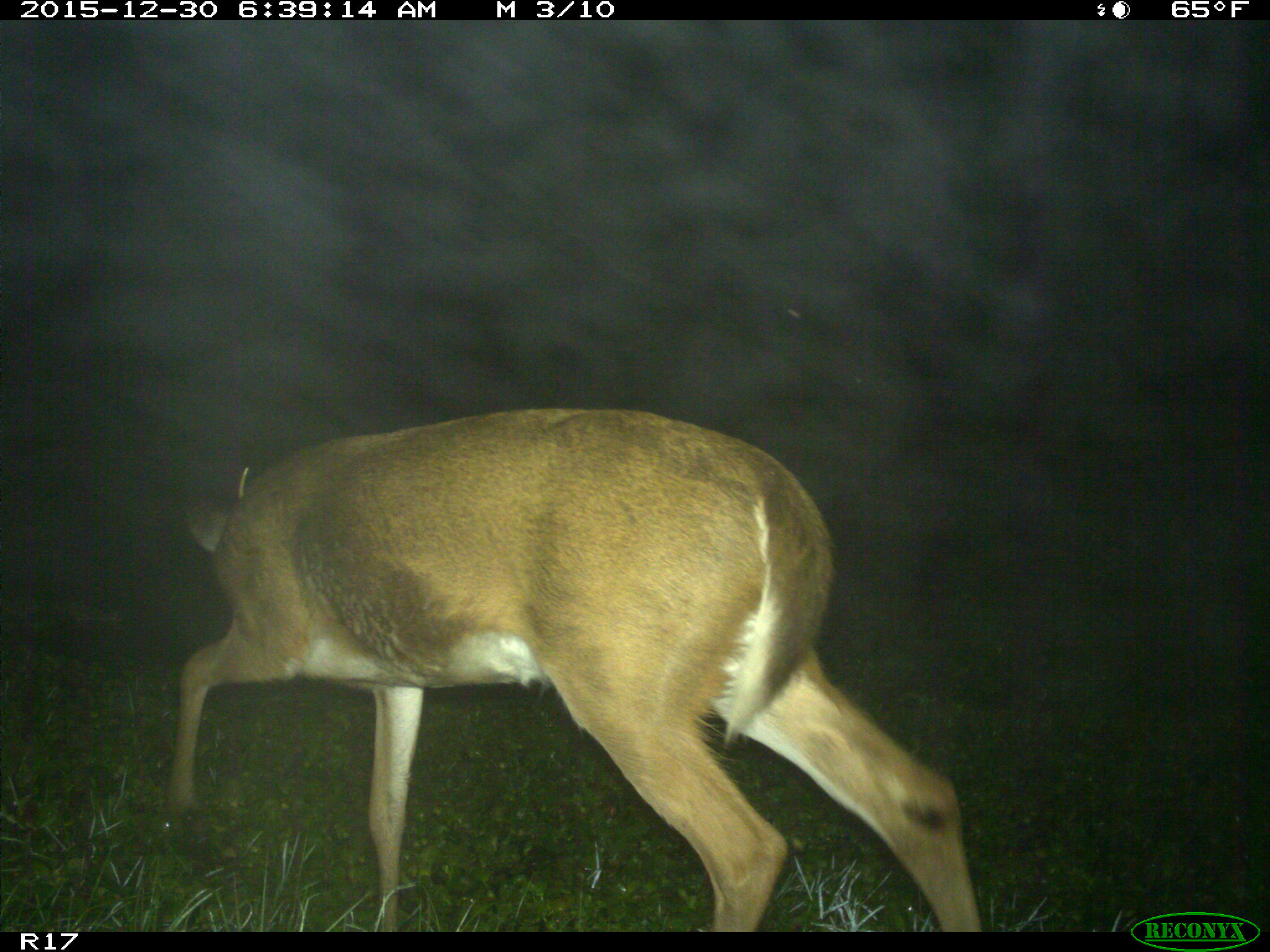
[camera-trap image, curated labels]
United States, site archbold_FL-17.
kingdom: Animalia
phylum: Chordata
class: Mammalia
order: Artiodactyla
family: Cervidae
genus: Odocoileus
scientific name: Odocoileus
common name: deer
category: unidentified deer